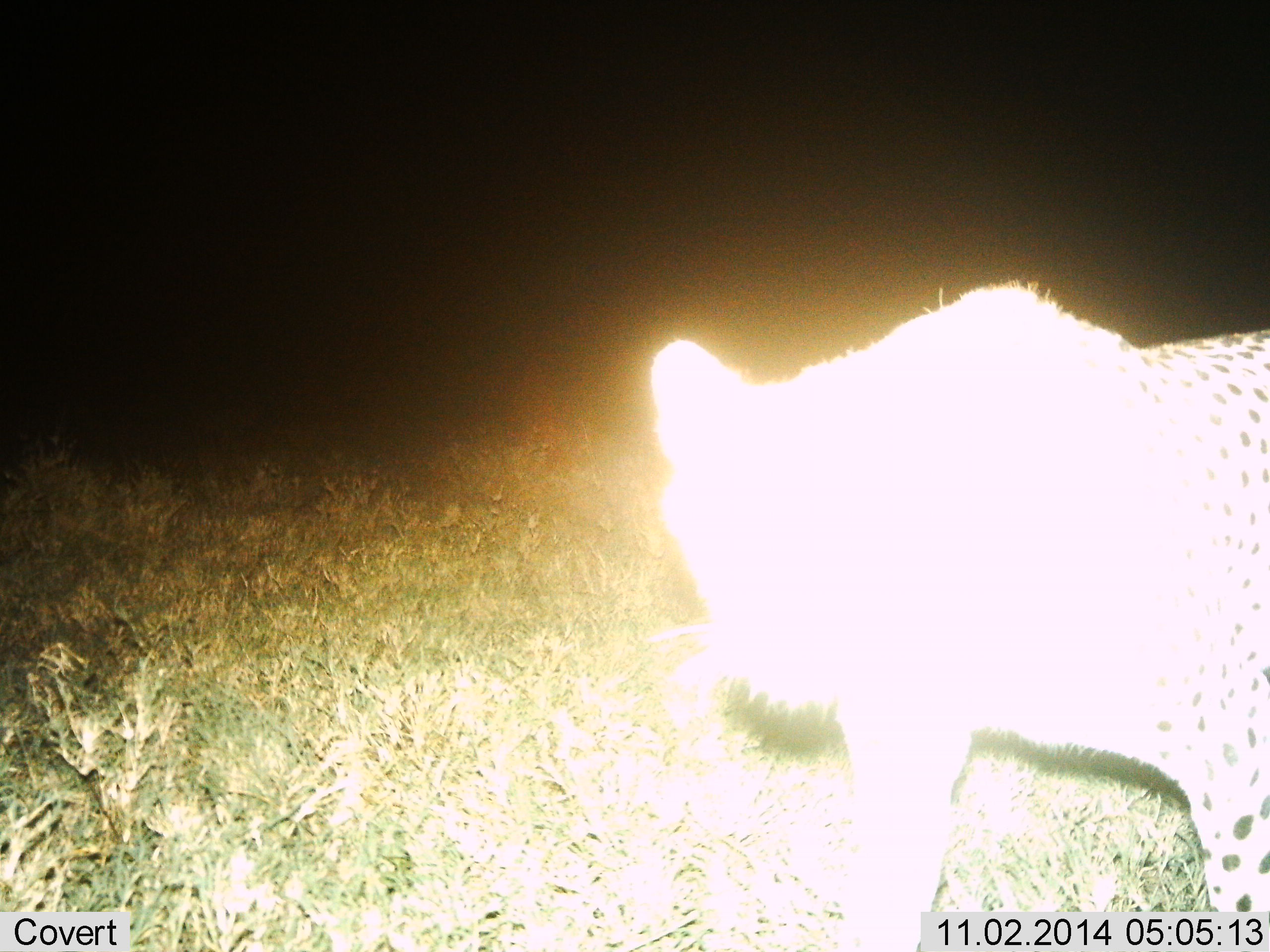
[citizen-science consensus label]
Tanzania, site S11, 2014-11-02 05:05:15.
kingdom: Animalia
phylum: Chordata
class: Mammalia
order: Carnivora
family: Felidae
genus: Acinonyx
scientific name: Acinonyx jubatus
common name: cheetah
Cheetah (Acinonyx jubatus), count 1. Behavior (volunteer vote fractions): standing 70%, resting 0%, moving 20%, interacting 10%. Young present (vote fraction): 0%. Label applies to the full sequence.